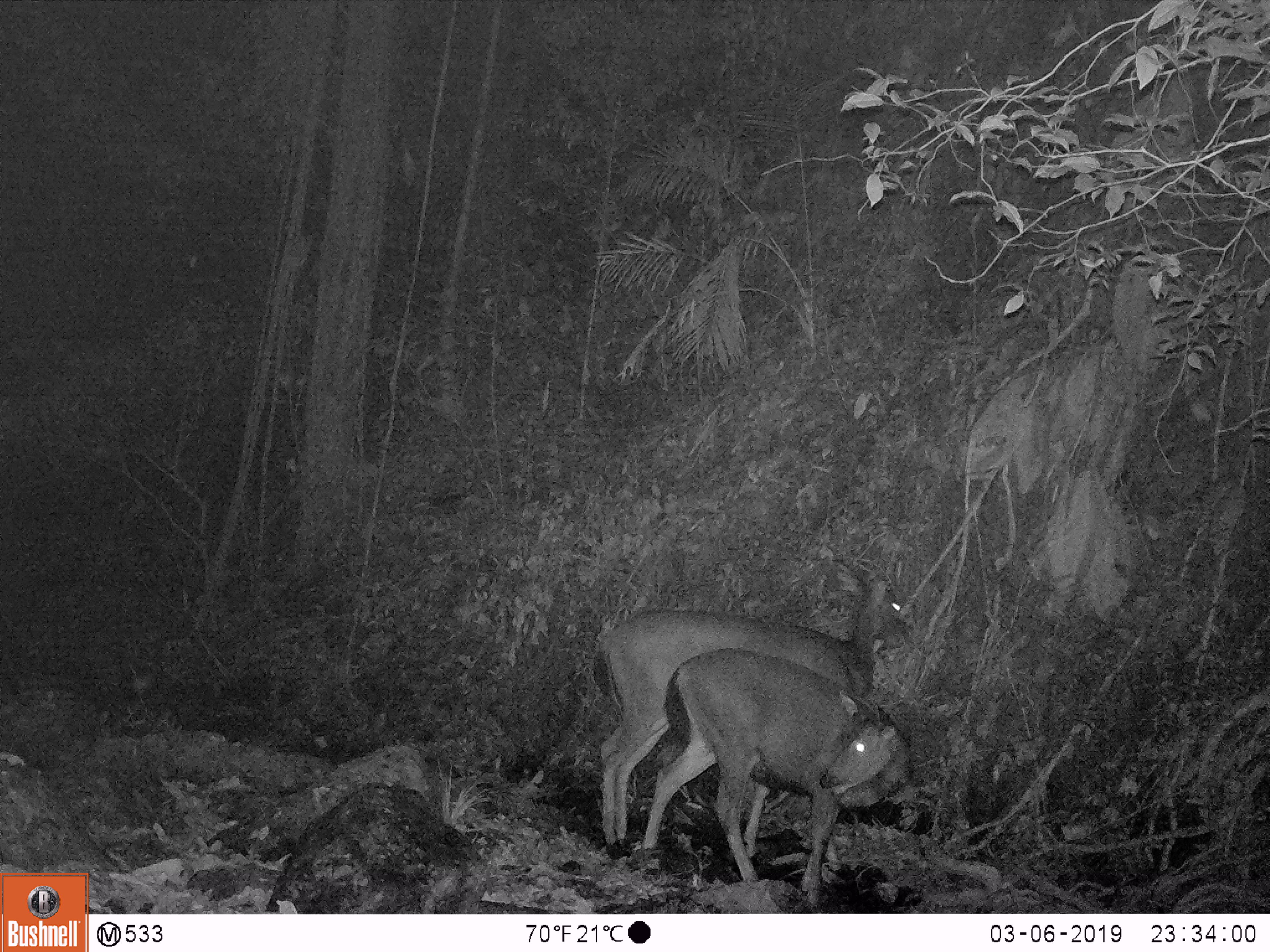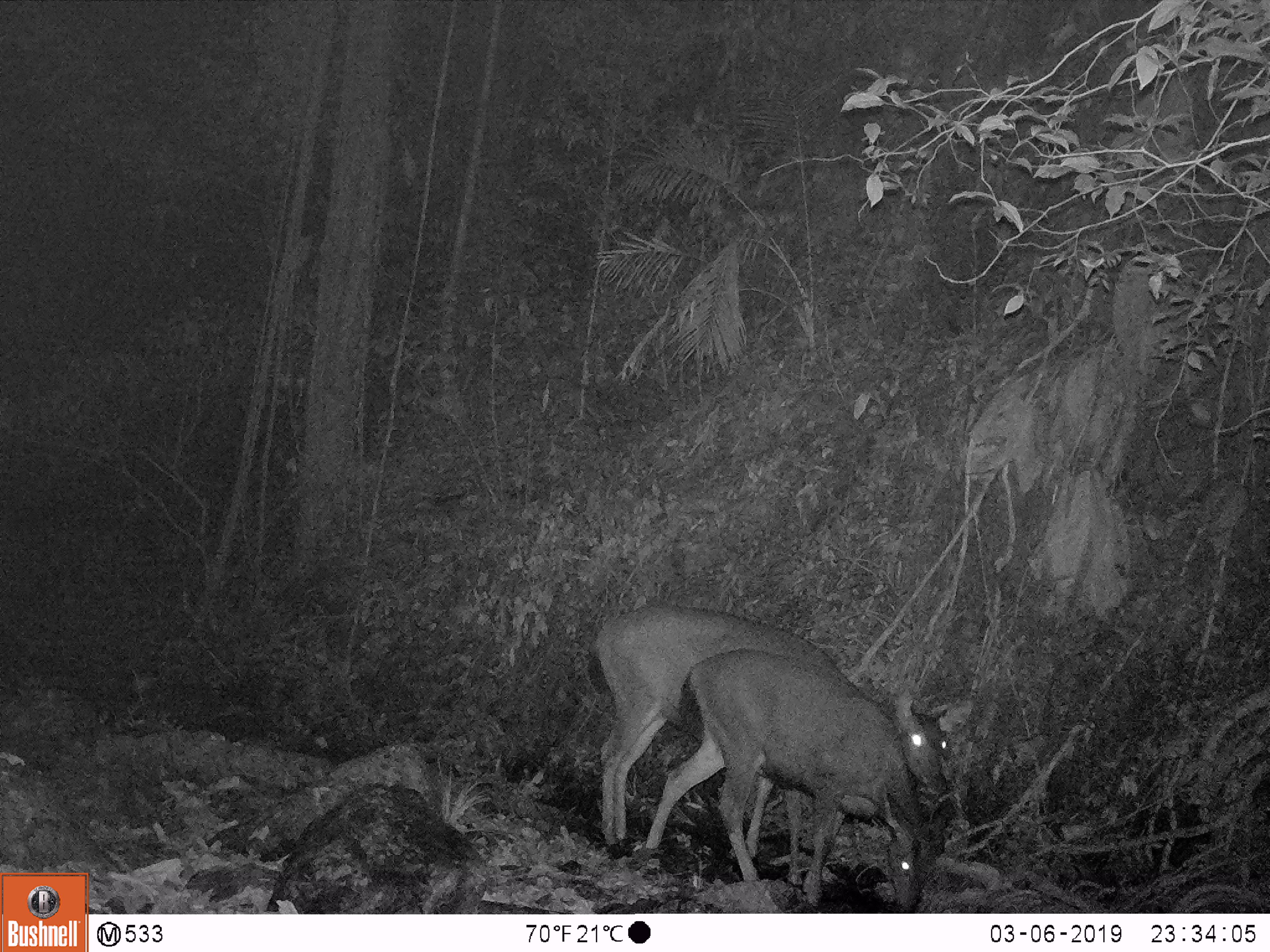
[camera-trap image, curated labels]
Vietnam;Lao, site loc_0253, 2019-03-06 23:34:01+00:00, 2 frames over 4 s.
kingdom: Animalia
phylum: Chordata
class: Mammalia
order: Artiodactyla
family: Cervidae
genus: Rusa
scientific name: Rusa unicolor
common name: sambar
Sambar (Rusa unicolor). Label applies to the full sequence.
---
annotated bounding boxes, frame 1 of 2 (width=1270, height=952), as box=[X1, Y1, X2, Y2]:
sambar: box=[600, 556, 911, 860]; box=[641, 647, 910, 907]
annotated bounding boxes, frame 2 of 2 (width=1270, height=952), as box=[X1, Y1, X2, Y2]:
sambar: box=[585, 606, 952, 860]; box=[645, 646, 953, 912]